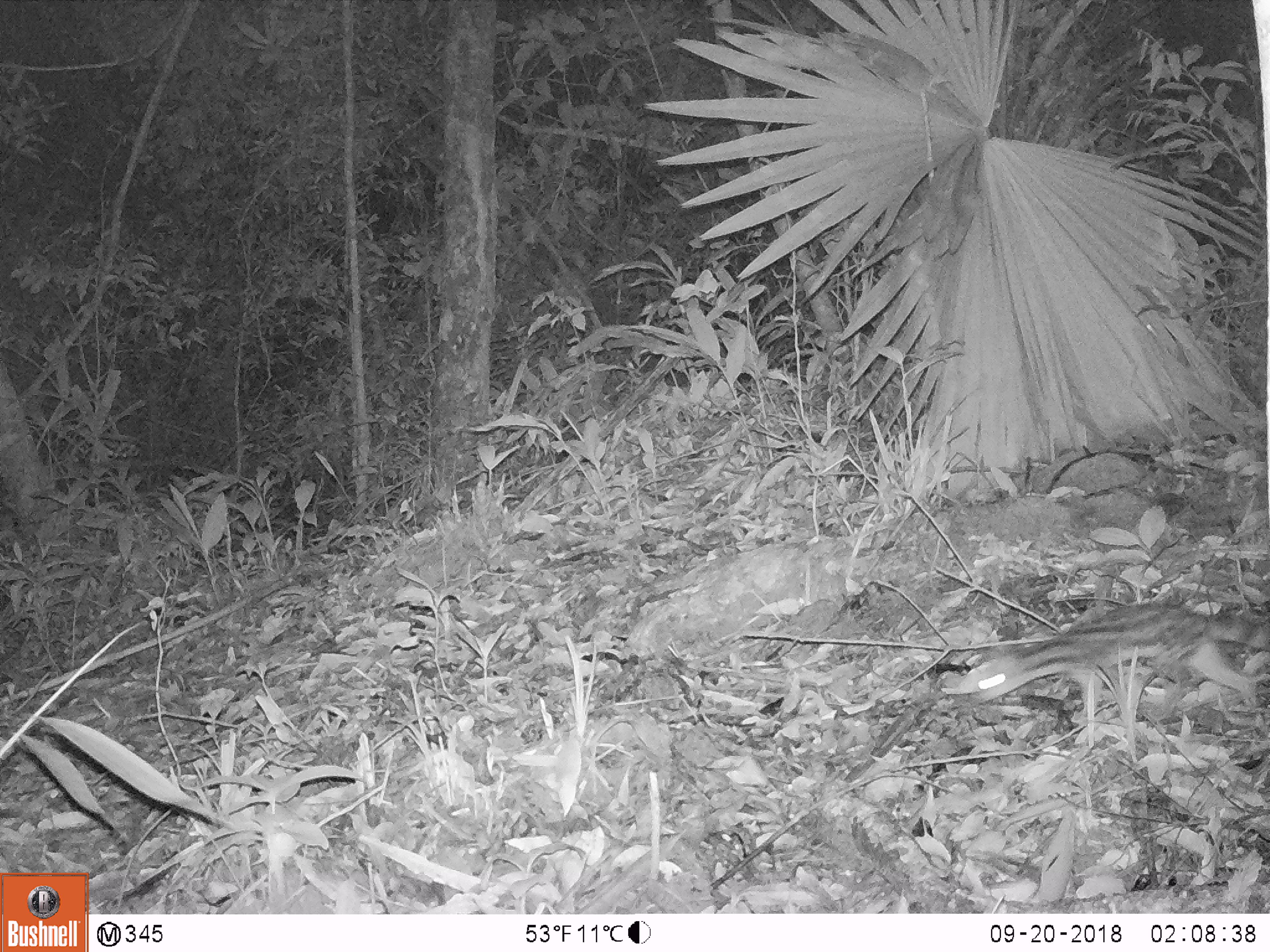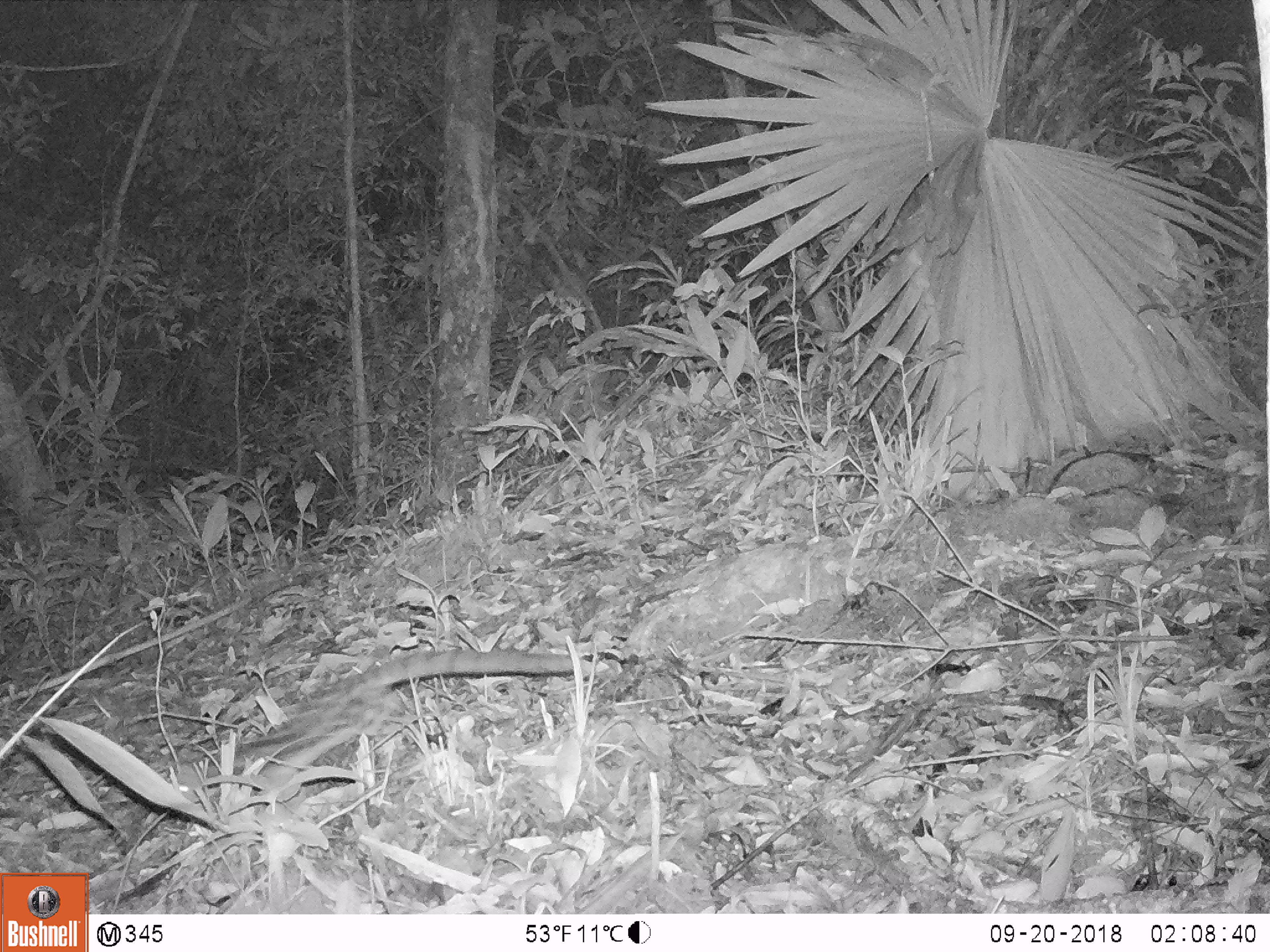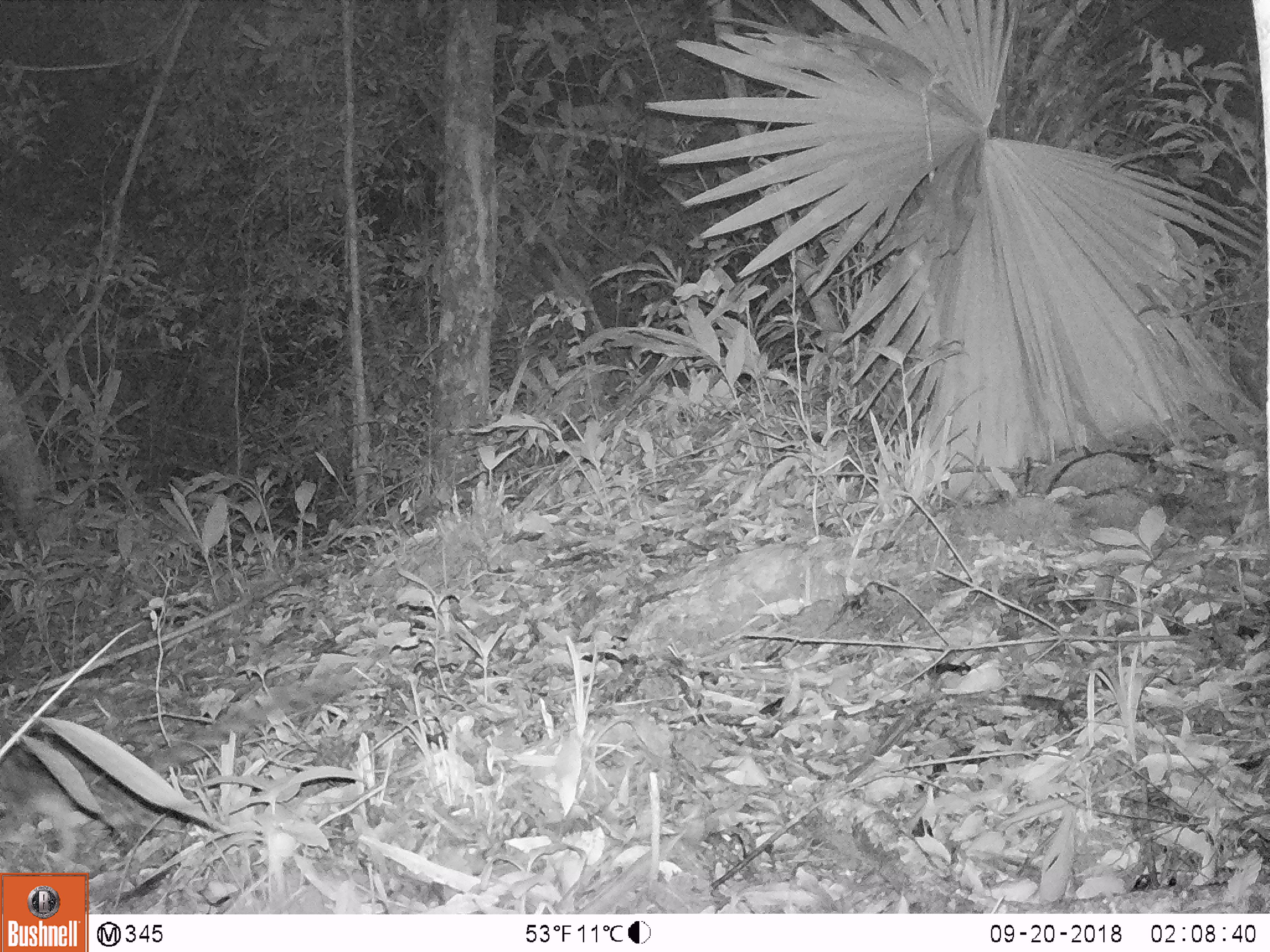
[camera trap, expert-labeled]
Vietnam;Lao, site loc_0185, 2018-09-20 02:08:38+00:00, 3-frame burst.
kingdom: Animalia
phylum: Chordata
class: Mammalia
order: Carnivora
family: Prionodontidae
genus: Prionodon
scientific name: Prionodon pardicolor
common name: spotted linsang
Spotted linsang (Prionodon pardicolor). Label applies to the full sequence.